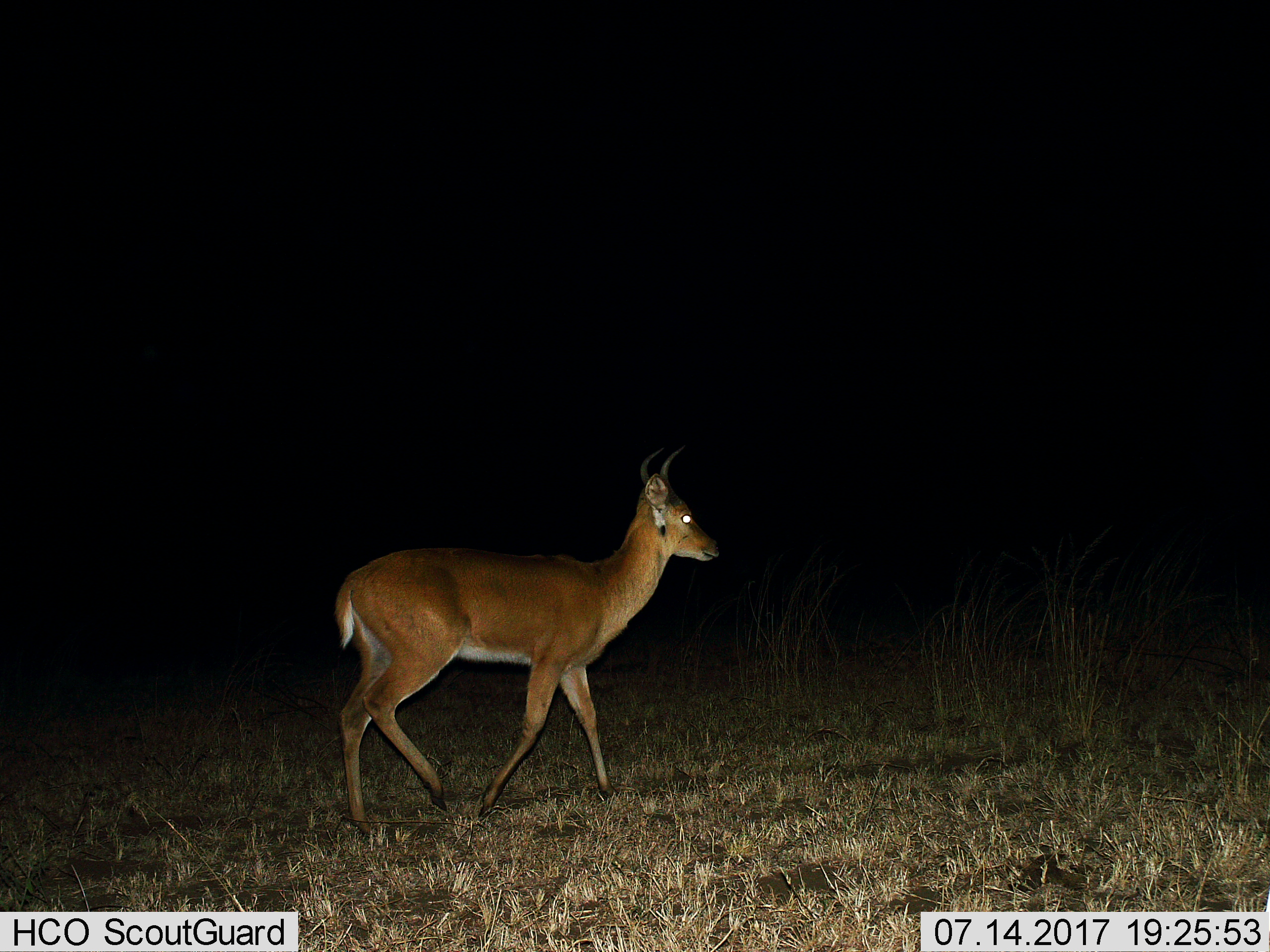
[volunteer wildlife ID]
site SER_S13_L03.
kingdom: Animalia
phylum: Chordata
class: Mammalia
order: Artiodactyla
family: Bovidae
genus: Redunca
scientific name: Redunca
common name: reedbuck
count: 1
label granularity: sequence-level